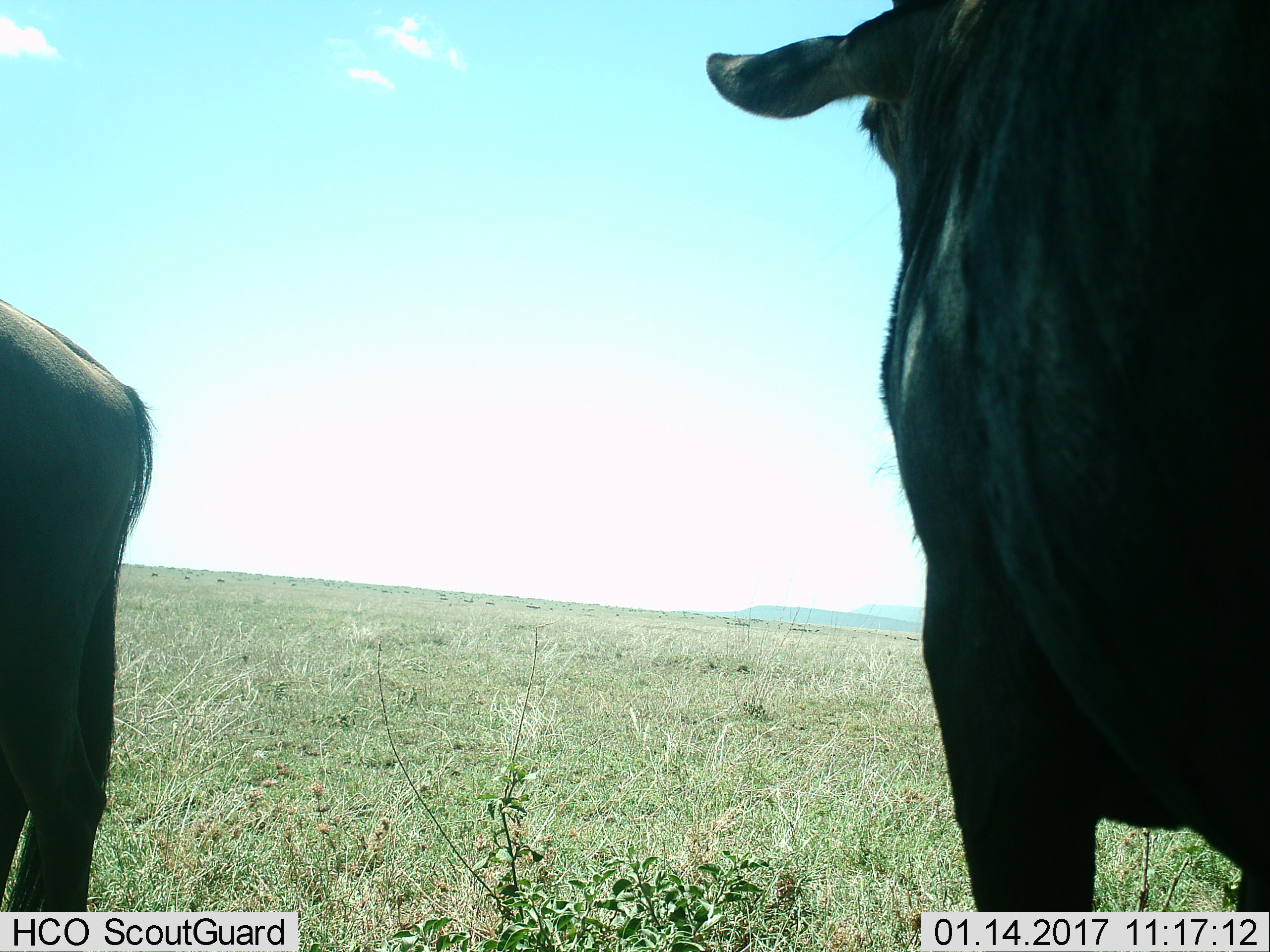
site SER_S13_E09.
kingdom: Animalia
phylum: Chordata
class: Mammalia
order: Artiodactyla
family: Bovidae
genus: Connochaetes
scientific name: Connochaetes taurinus taurinus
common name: blue wildebeest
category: wildebeestblue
Wildebeestblue (blue wildebeest) (Connochaetes taurinus taurinus), count 2. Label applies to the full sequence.